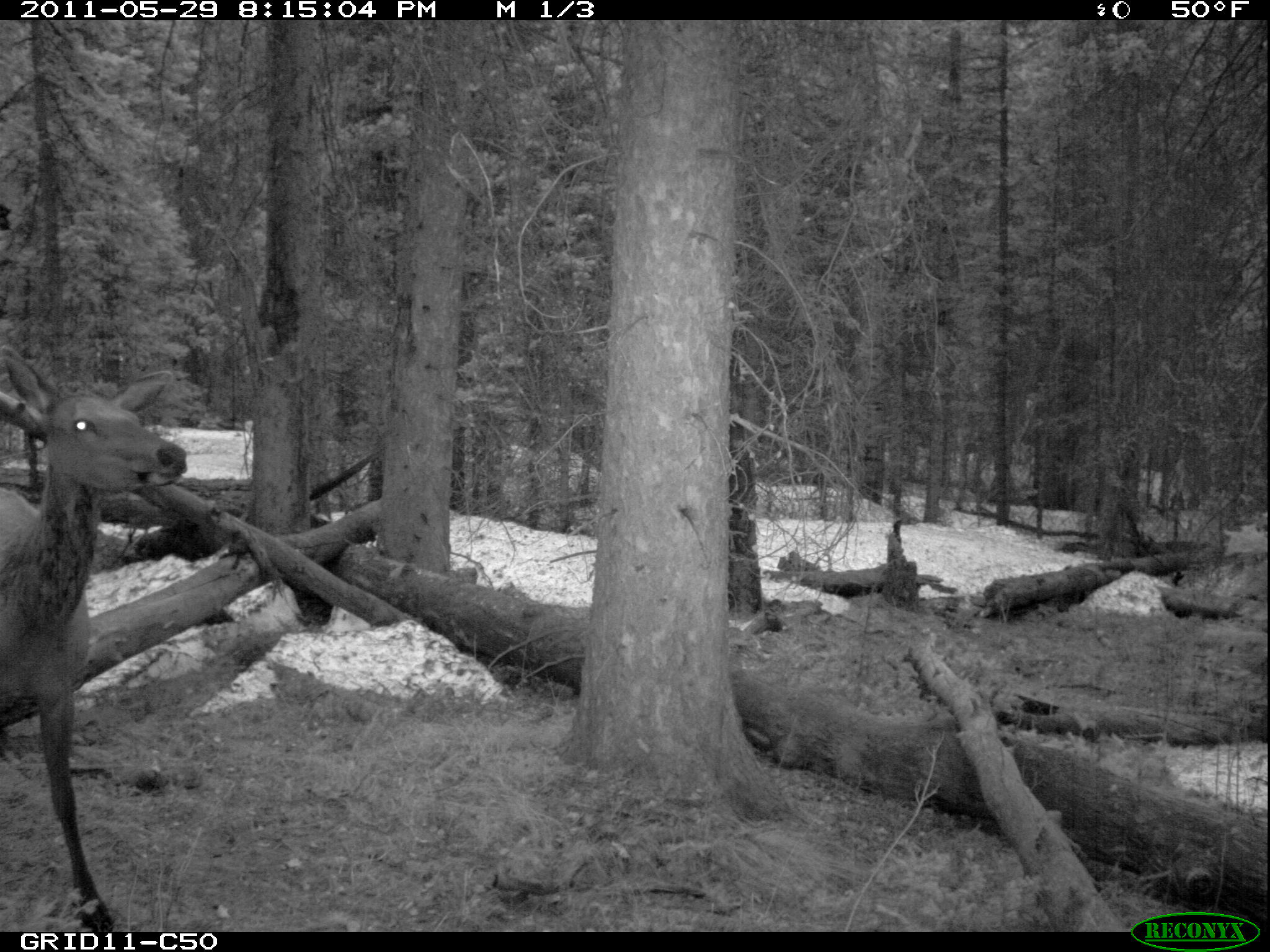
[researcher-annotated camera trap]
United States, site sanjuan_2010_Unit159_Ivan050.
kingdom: Animalia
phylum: Chordata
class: Mammalia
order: Artiodactyla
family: Cervidae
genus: Cervus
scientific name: Cervus elaphus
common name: red deer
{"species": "Cervus elaphus (red deer)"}